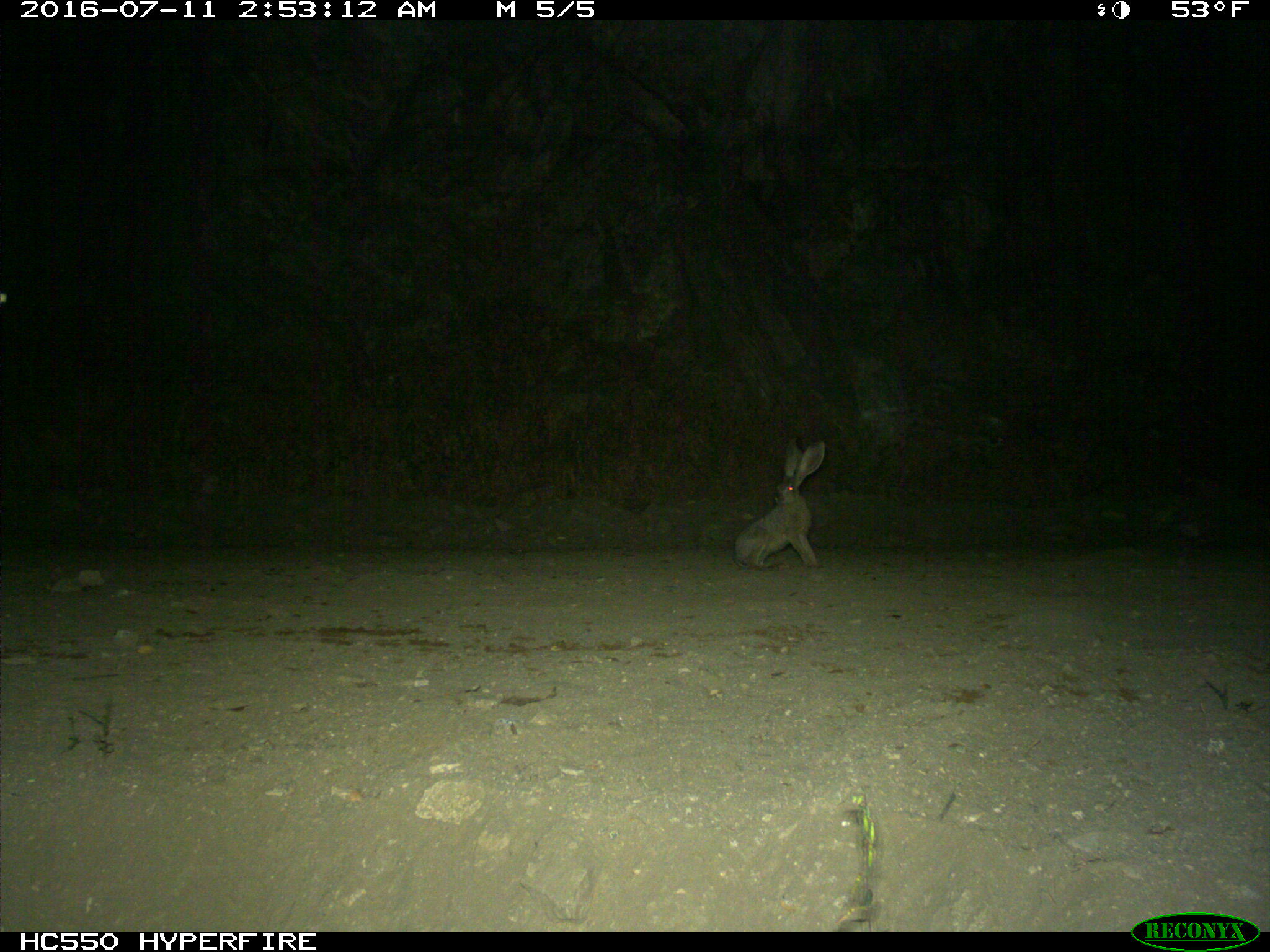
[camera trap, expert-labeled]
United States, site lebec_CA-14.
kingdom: Animalia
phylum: Chordata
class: Mammalia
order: Lagomorpha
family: Leporidae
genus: Lepus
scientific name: Lepus californicus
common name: black-tailed jackrabbit